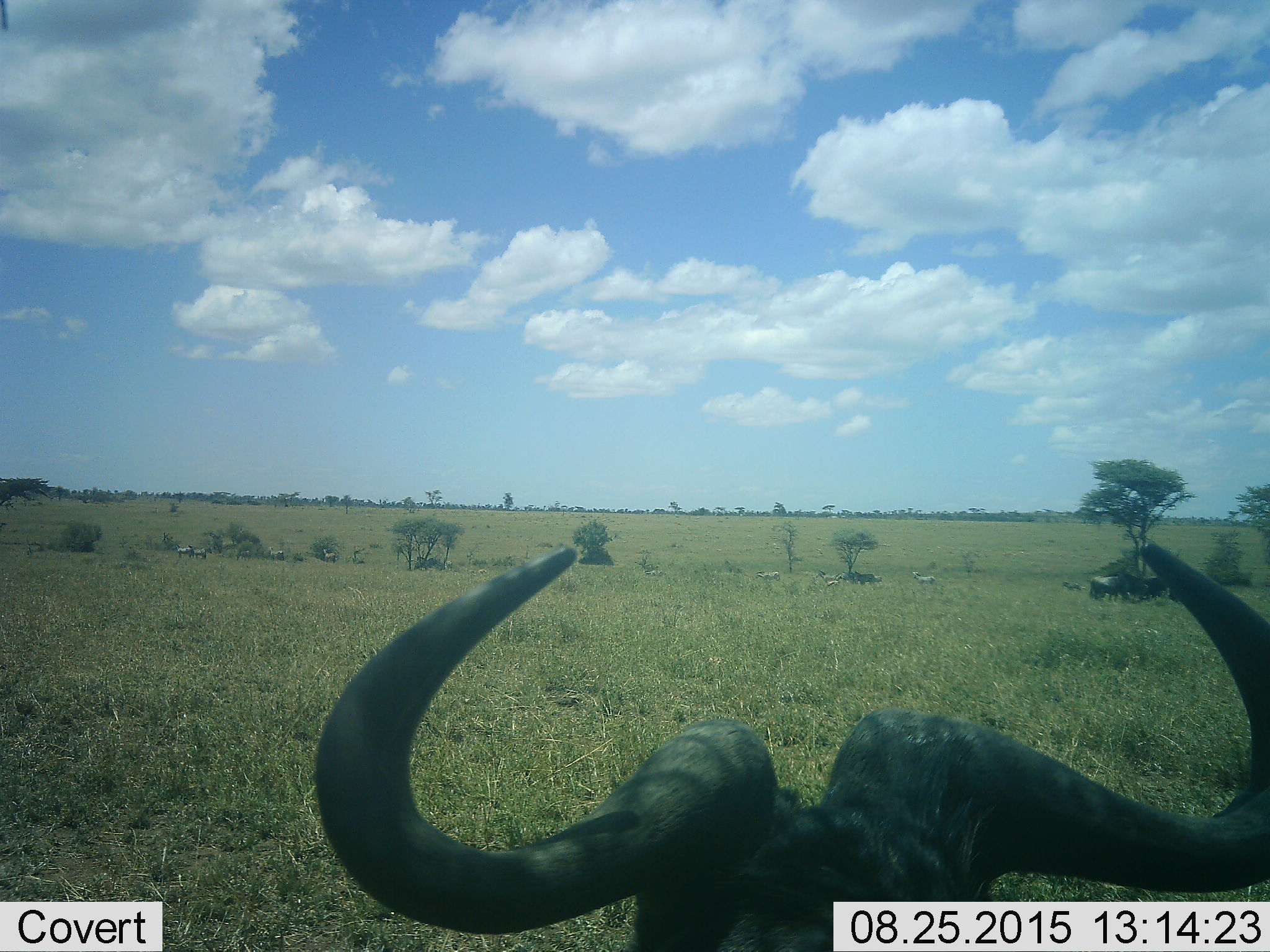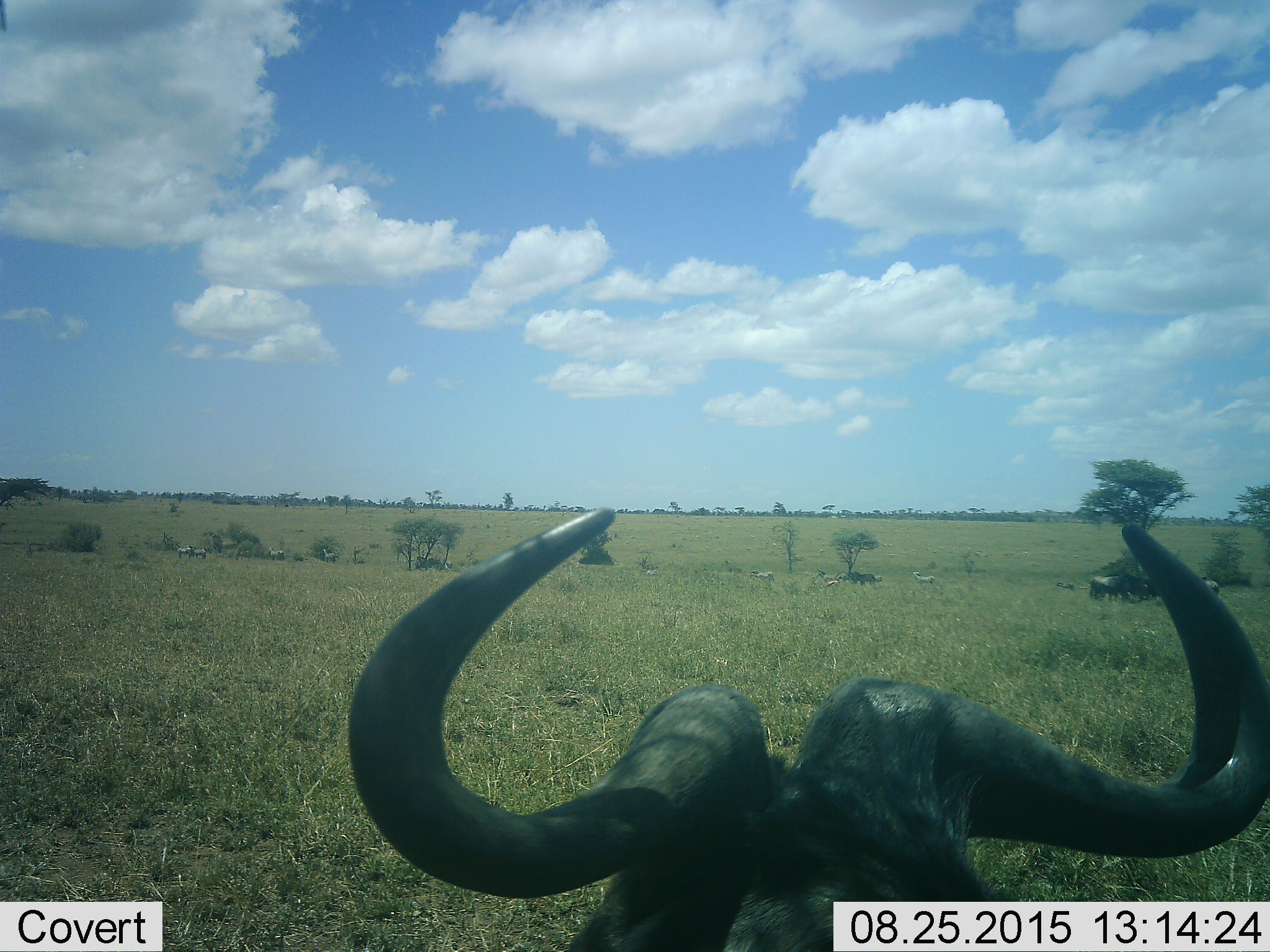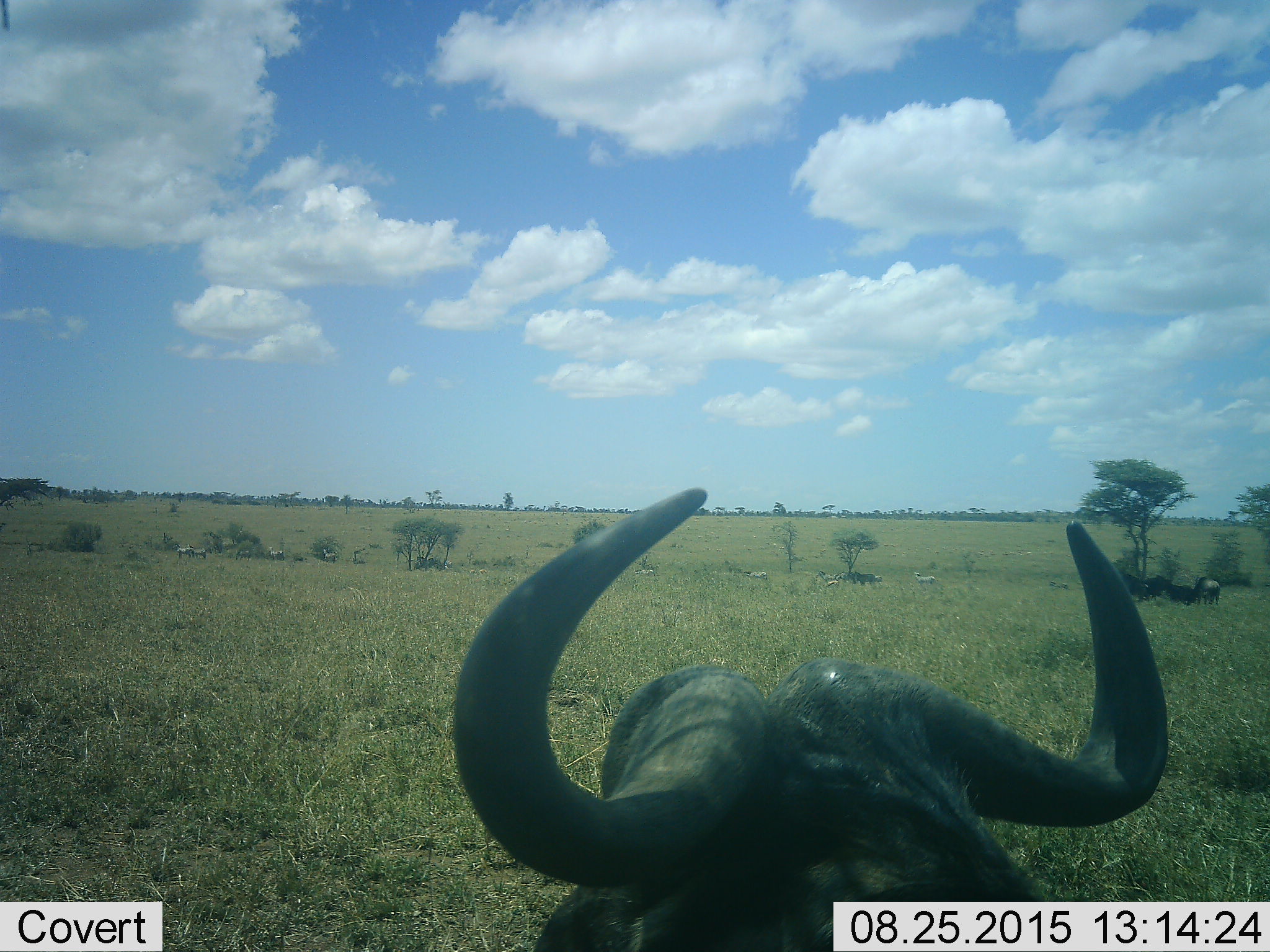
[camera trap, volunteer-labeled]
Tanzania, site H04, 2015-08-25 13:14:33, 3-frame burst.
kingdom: Animalia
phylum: Chordata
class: Mammalia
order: Artiodactyla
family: Bovidae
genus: Connochaetes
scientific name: Connochaetes taurinus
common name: blue wildebeest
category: wildebeest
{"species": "wildebeest (blue wildebeest) (Connochaetes taurinus)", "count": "6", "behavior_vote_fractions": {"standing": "83%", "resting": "33%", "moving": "33%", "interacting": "0%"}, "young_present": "0%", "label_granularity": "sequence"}